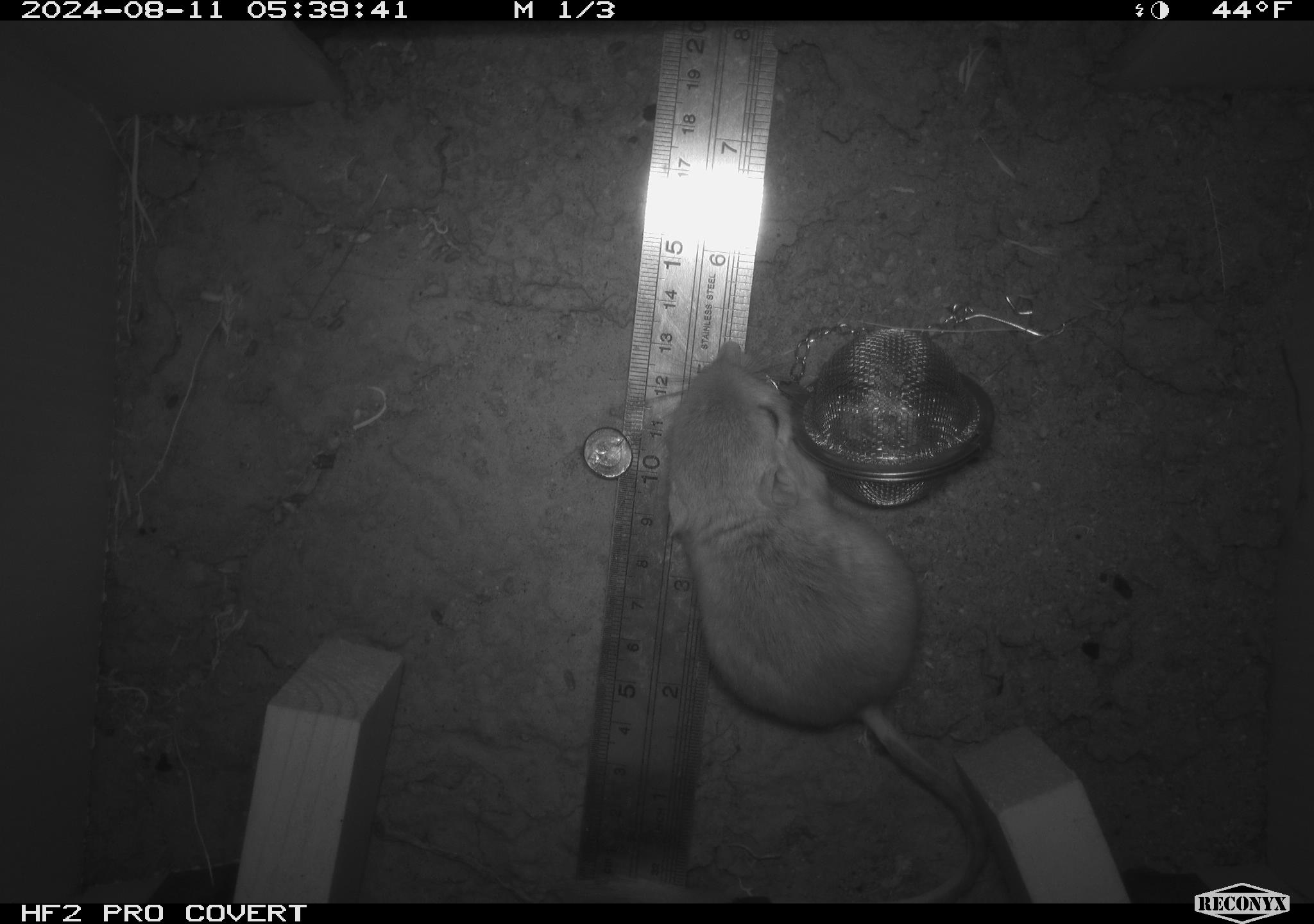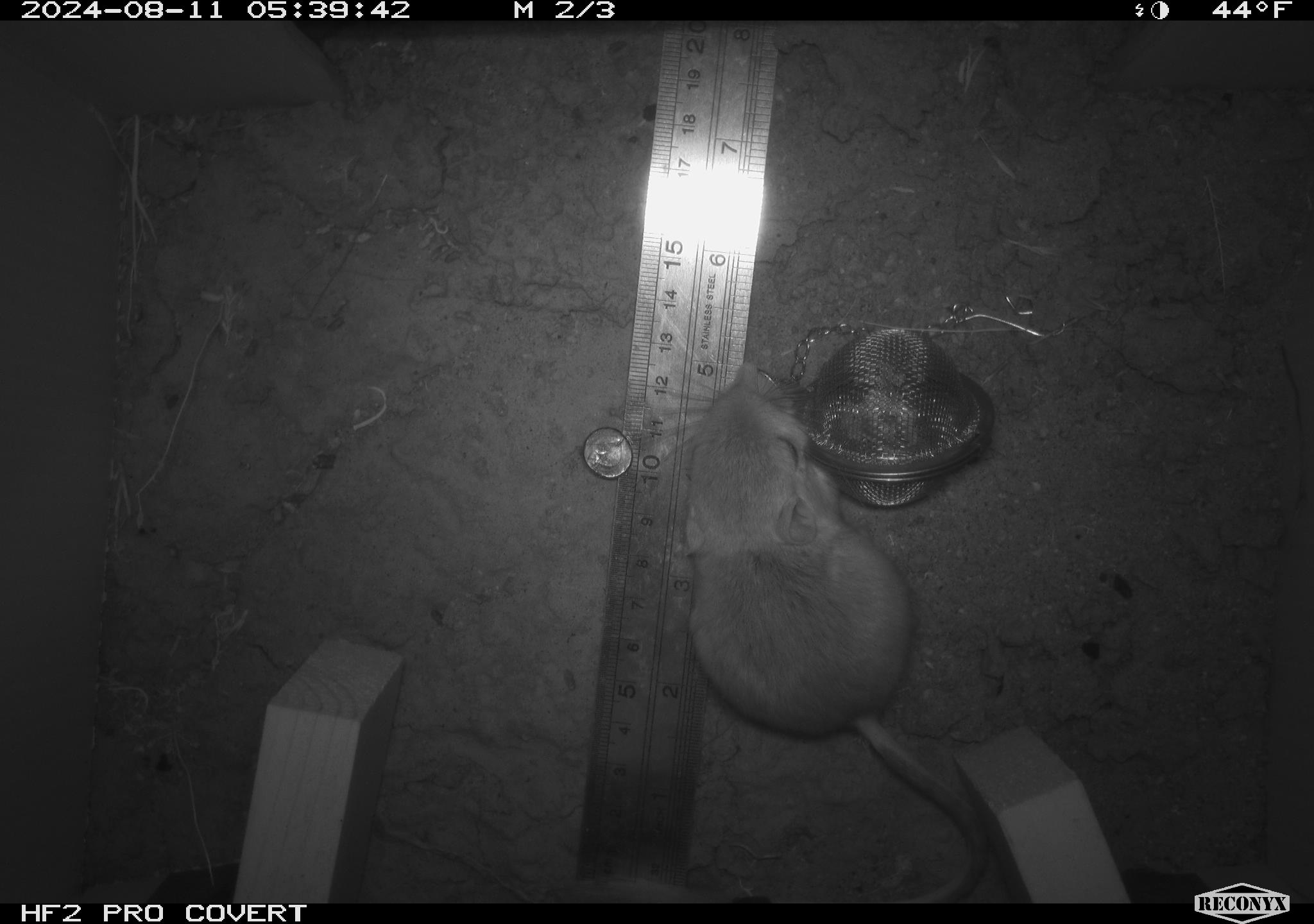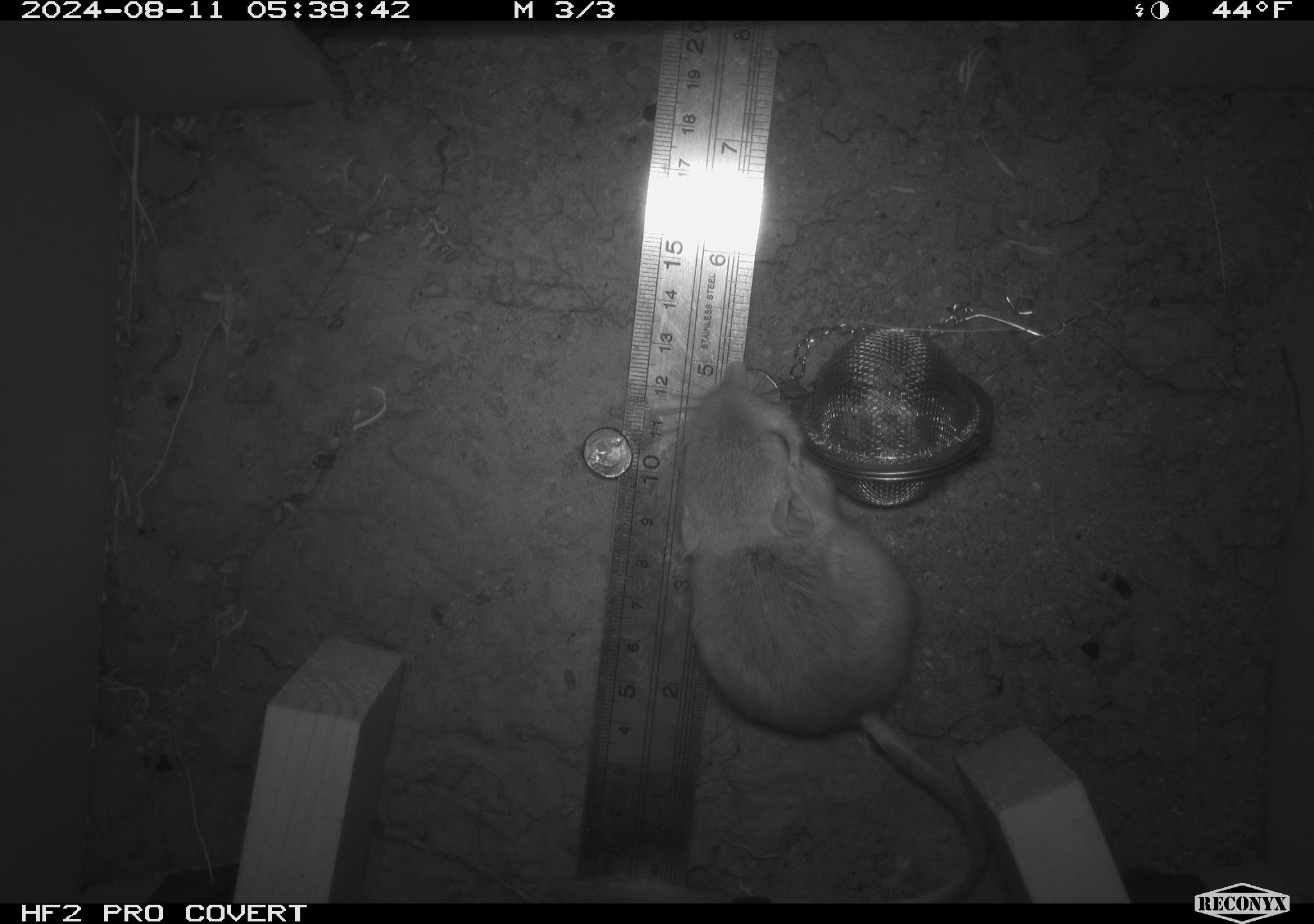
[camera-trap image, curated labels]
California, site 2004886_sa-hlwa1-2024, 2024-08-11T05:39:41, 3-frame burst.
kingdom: Animalia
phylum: Chordata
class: Mammalia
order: Rodentia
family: Heteromyidae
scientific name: Heteromyidae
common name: kangaroo rats and pocket mice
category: heteromyidae family